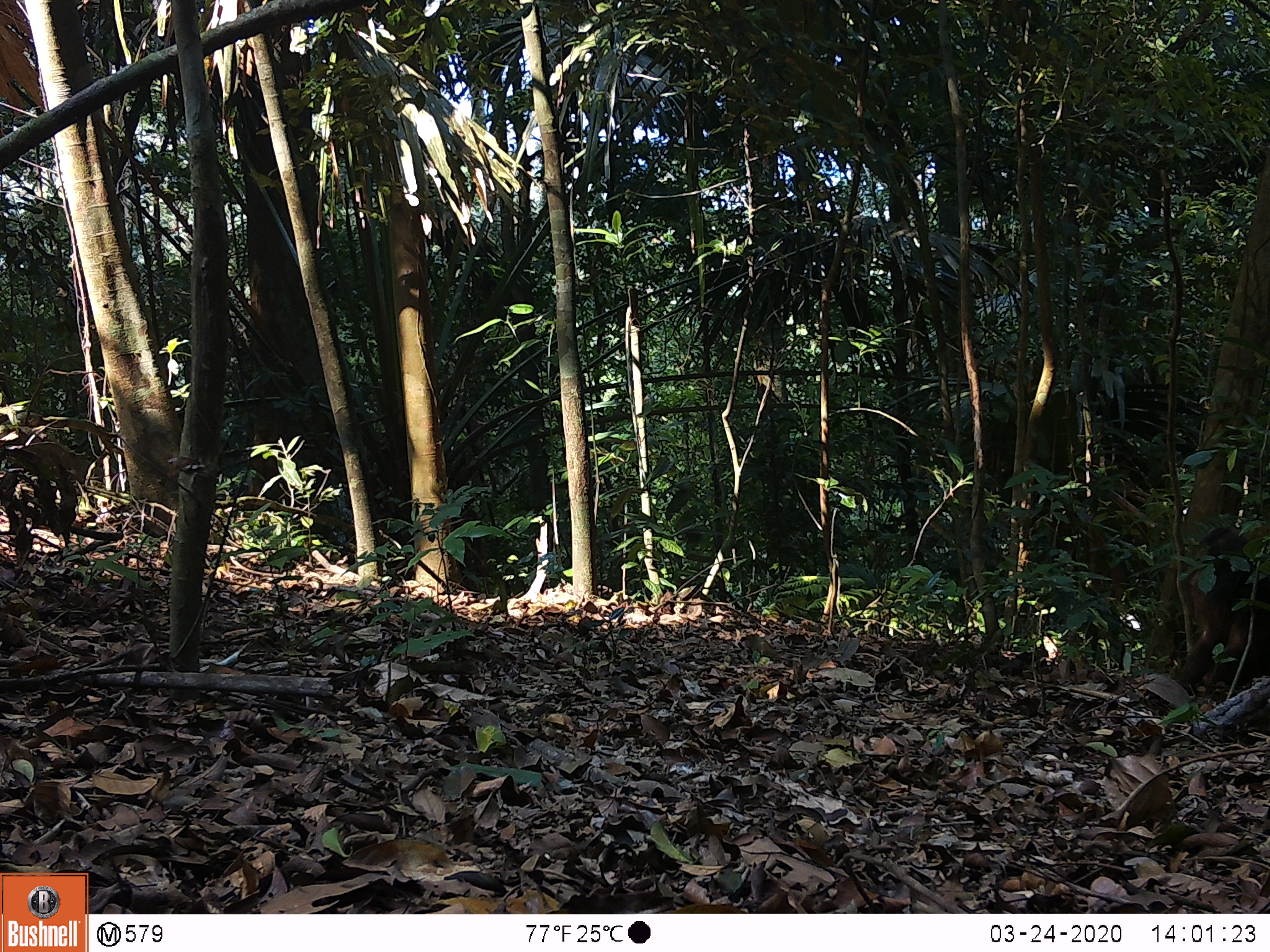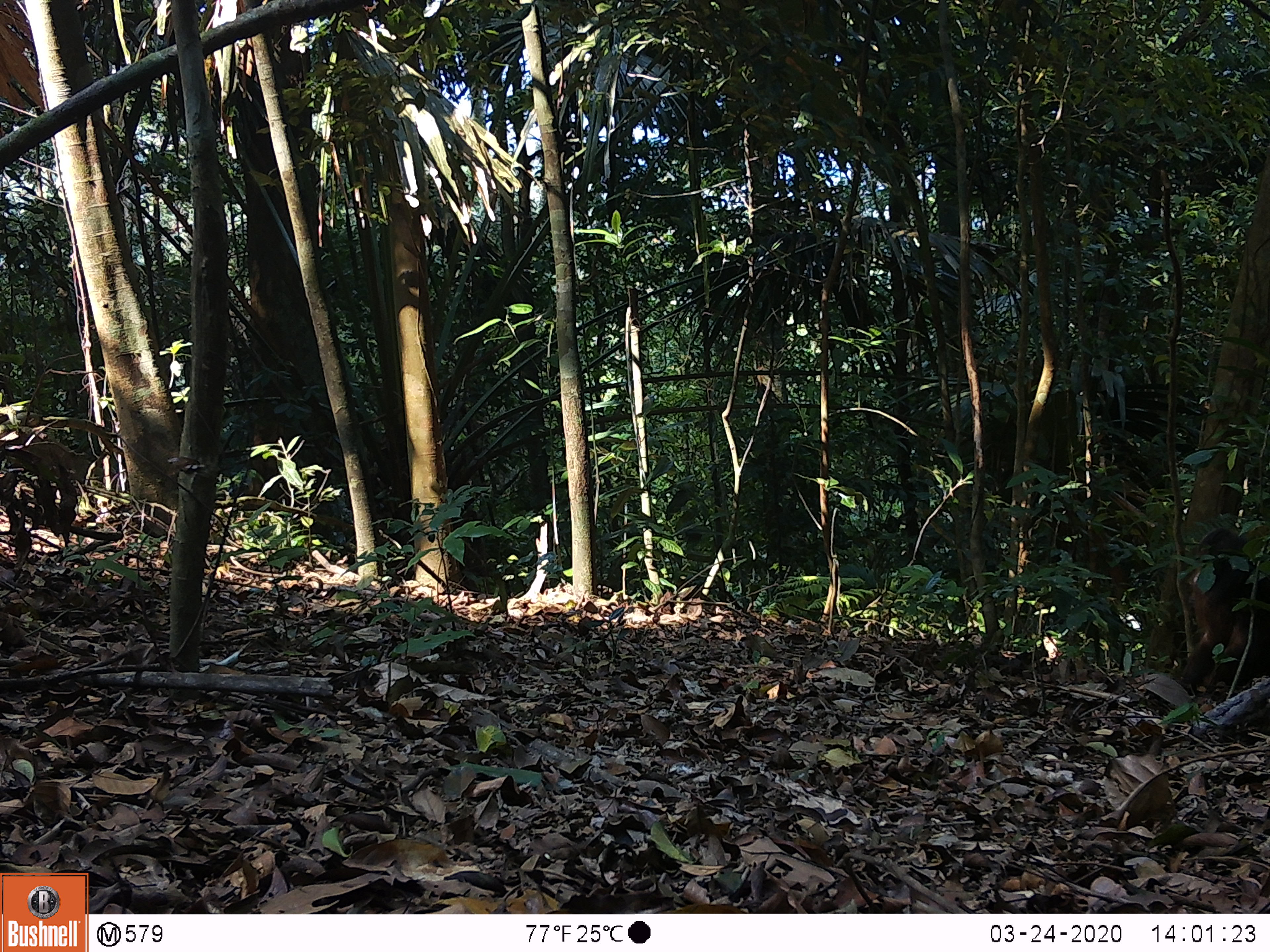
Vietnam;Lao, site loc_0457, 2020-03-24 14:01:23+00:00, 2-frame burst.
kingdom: Animalia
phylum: Chordata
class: Mammalia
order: Primates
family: Cercopithecidae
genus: Macaca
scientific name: Macaca arctoides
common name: stump-tailed macaque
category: stump tailed macaque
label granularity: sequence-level